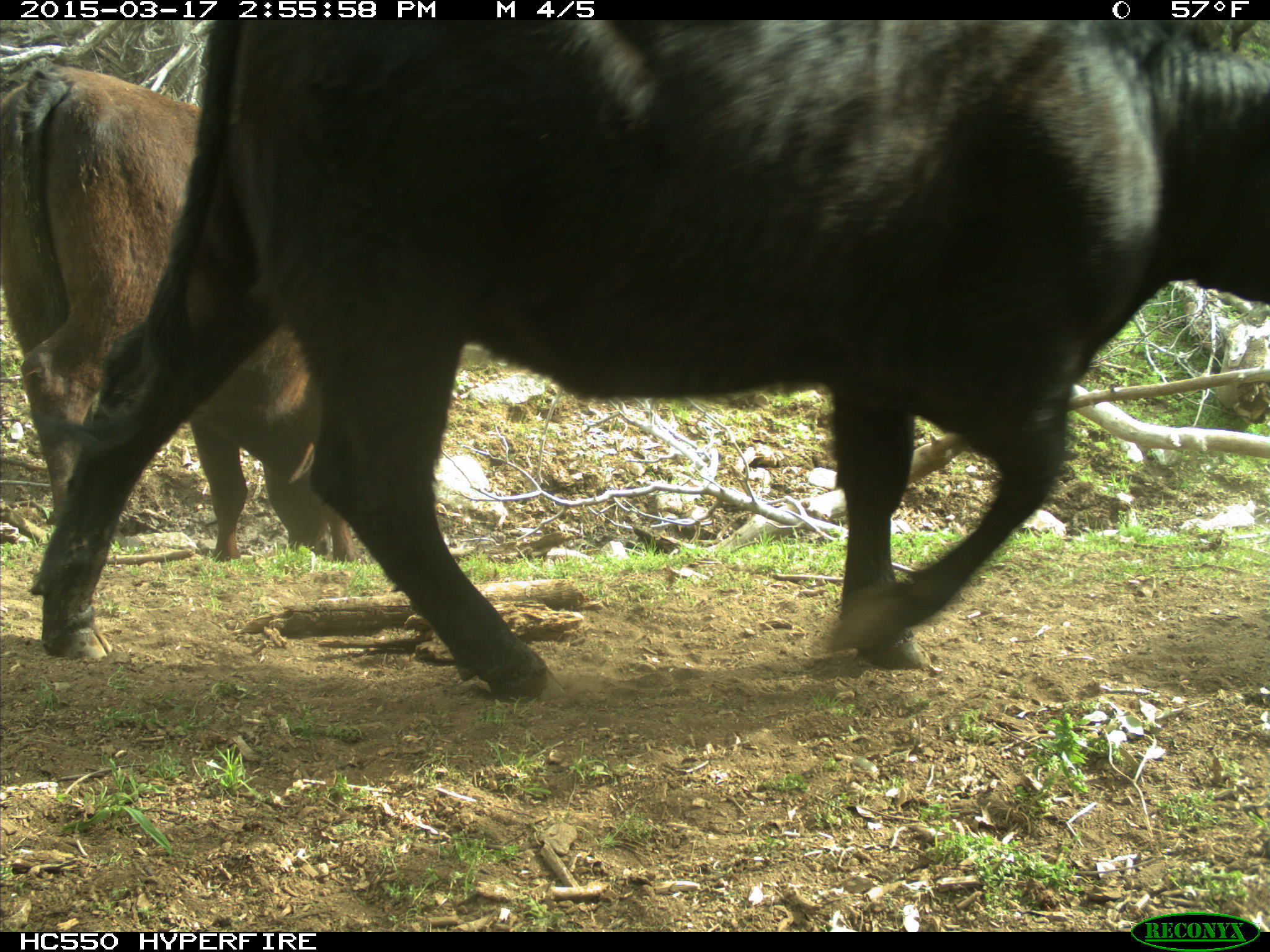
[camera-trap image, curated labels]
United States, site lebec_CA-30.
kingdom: Animalia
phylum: Chordata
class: Mammalia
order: Artiodactyla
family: Bovidae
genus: Bos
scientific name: Bos taurus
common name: domestic cow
Bos taurus (domestic cow).